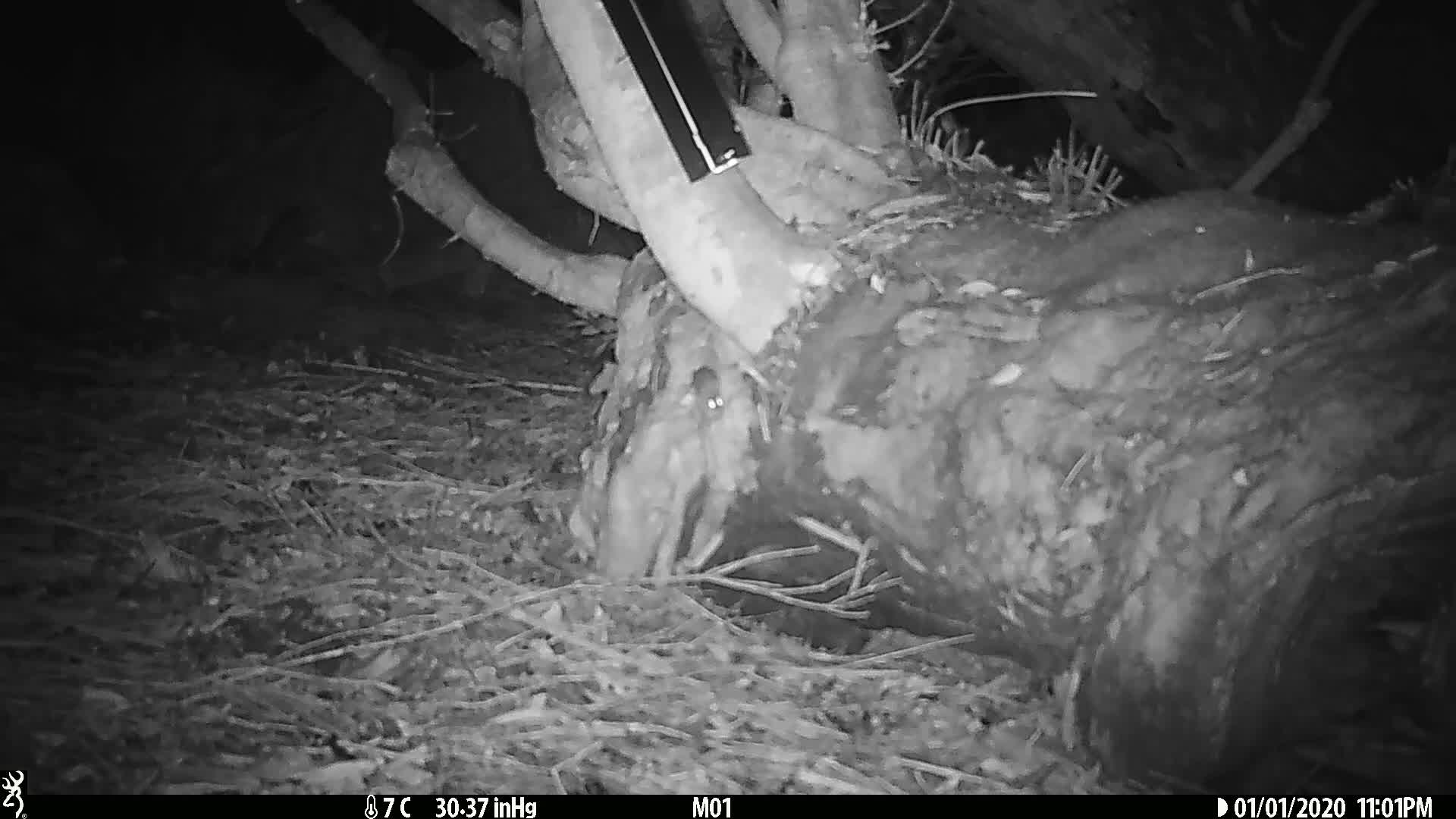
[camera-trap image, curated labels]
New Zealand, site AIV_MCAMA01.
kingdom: Animalia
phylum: Chordata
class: Mammalia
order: Rodentia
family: Muridae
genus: Mus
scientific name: Mus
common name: mouse